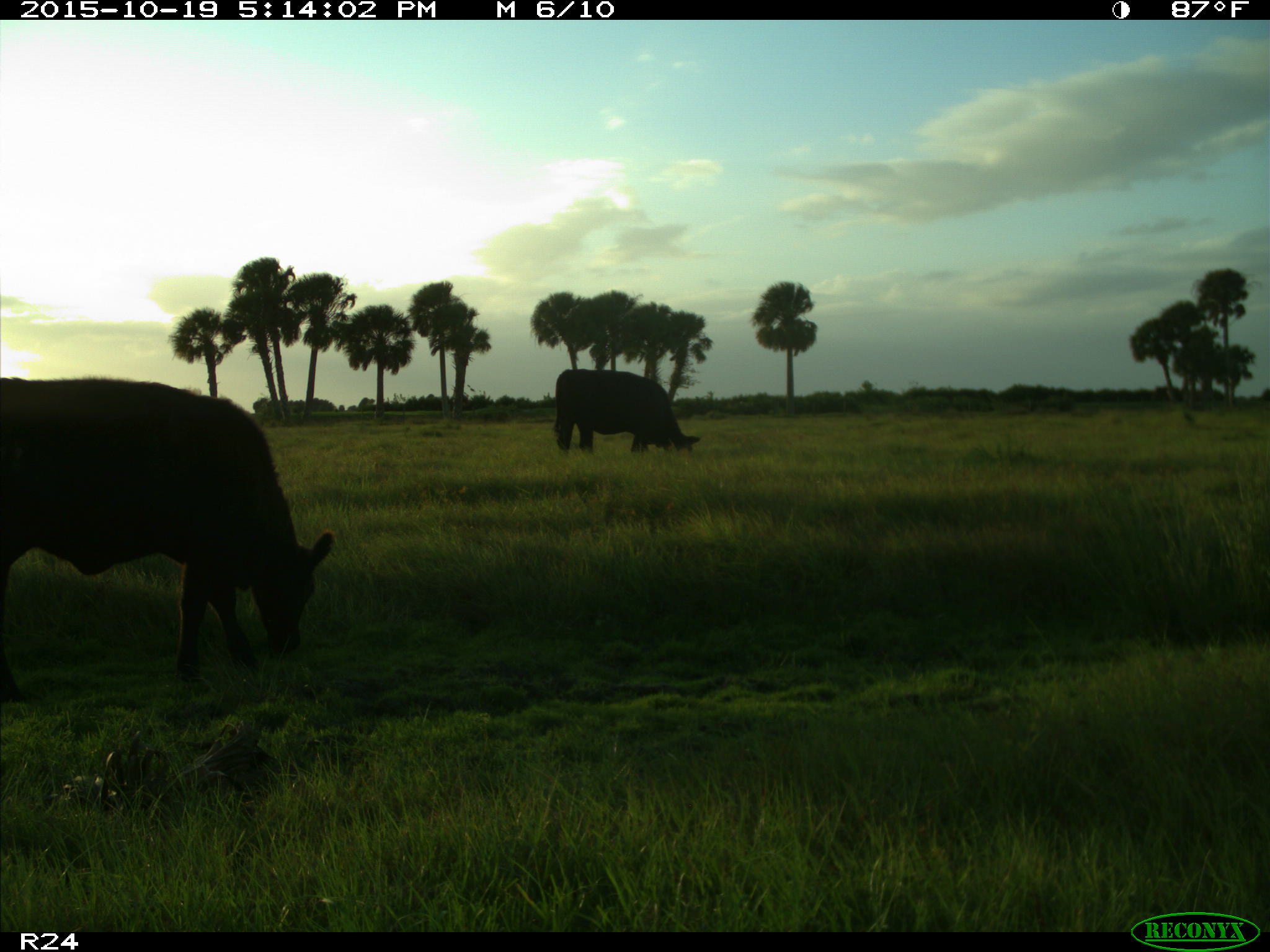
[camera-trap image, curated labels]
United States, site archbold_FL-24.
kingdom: Animalia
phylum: Chordata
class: Mammalia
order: Artiodactyla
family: Bovidae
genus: Bos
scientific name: Bos taurus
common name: domestic cow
Bos taurus (domestic cow).